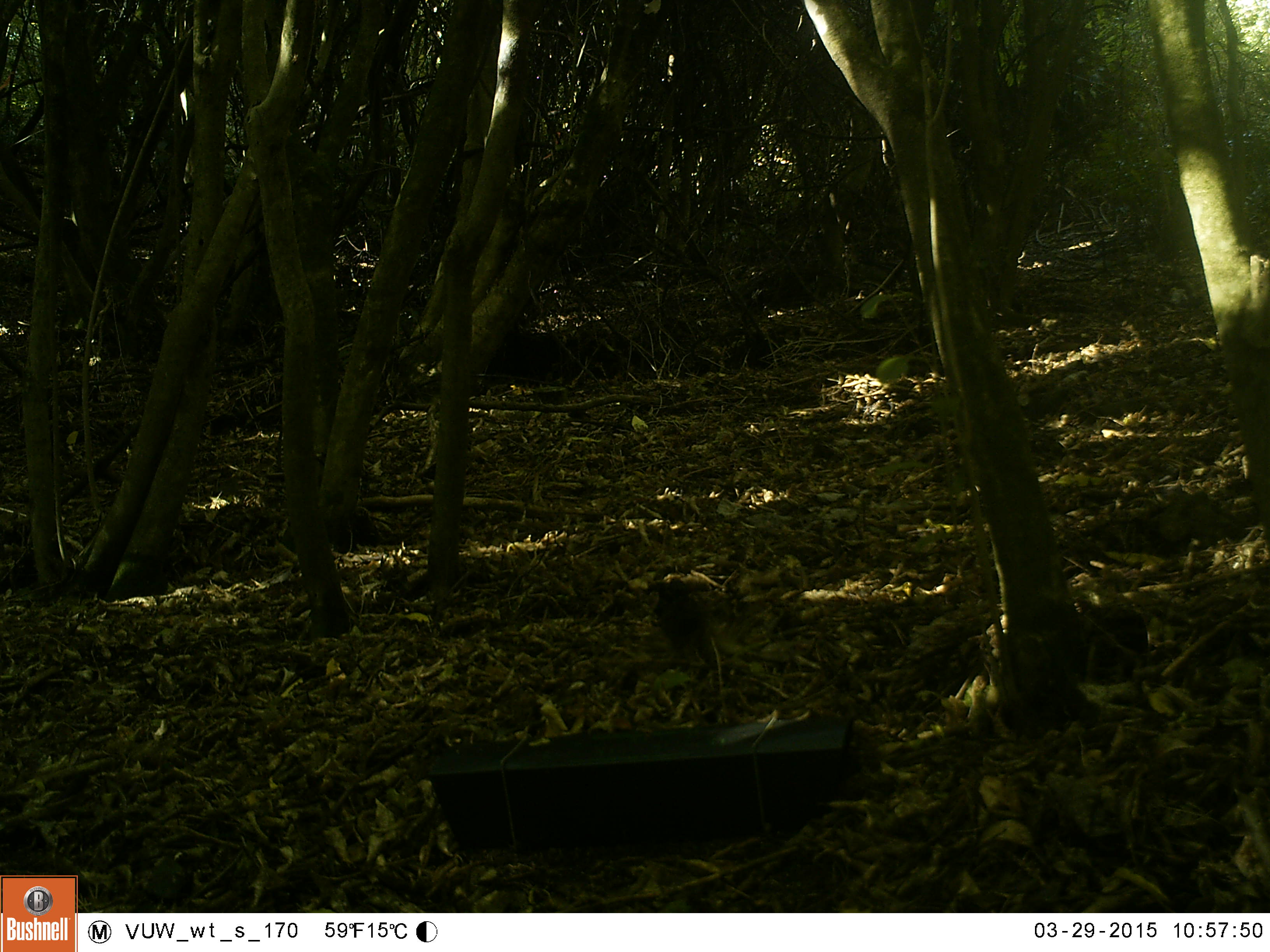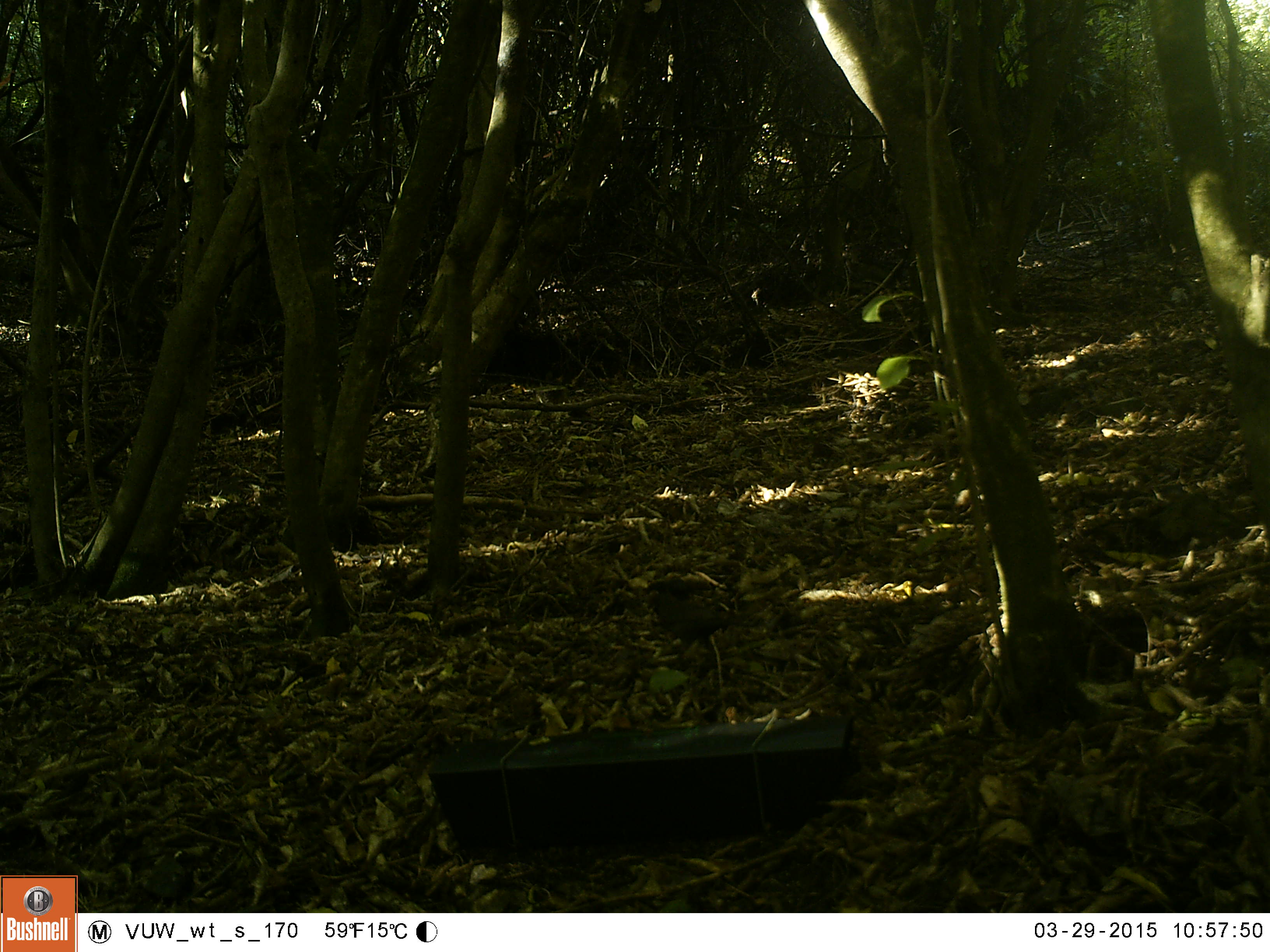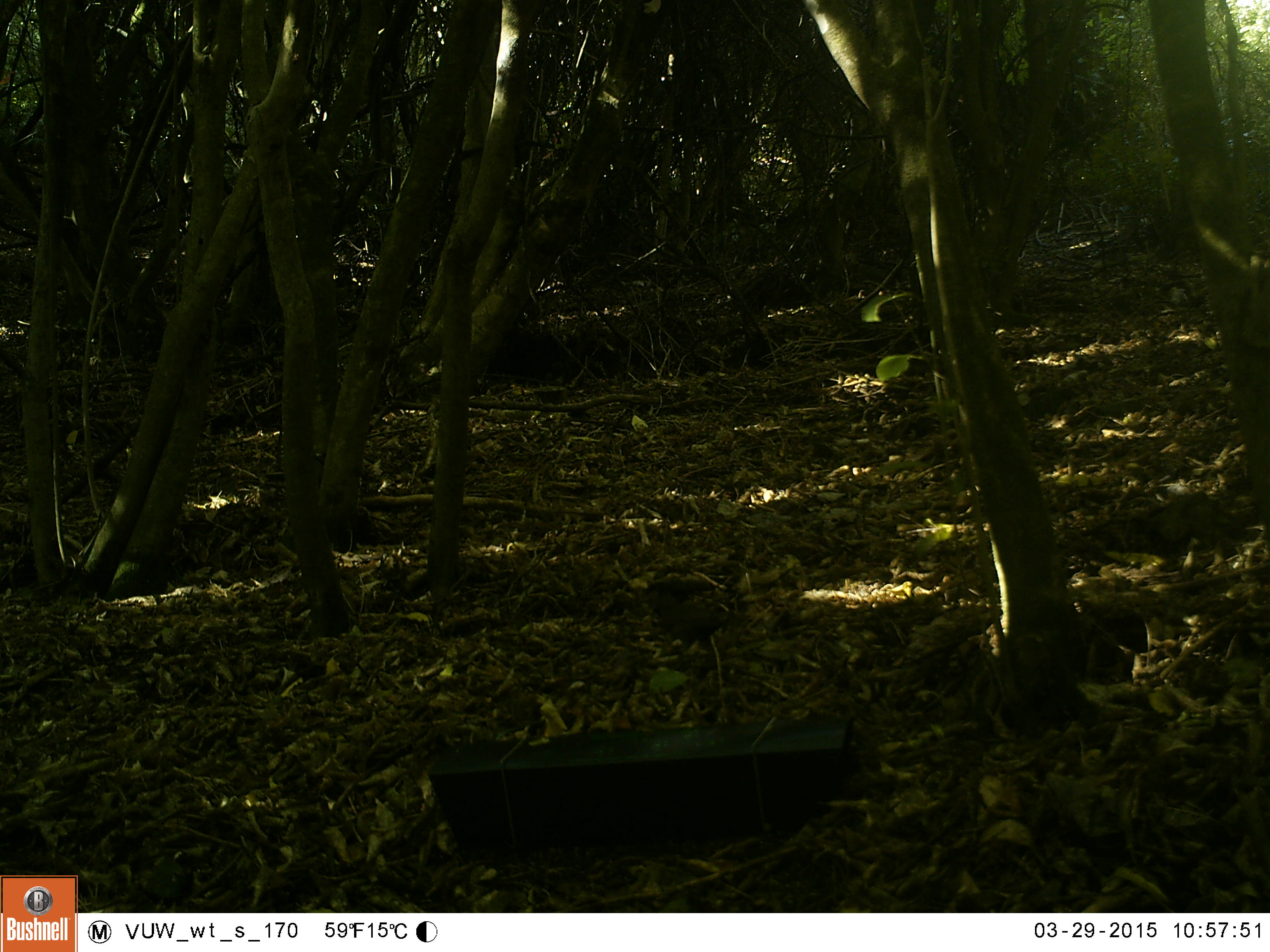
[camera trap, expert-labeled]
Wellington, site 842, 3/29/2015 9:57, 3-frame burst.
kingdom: Animalia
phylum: Chordata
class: Aves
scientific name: Aves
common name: bird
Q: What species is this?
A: Bird (Aves).